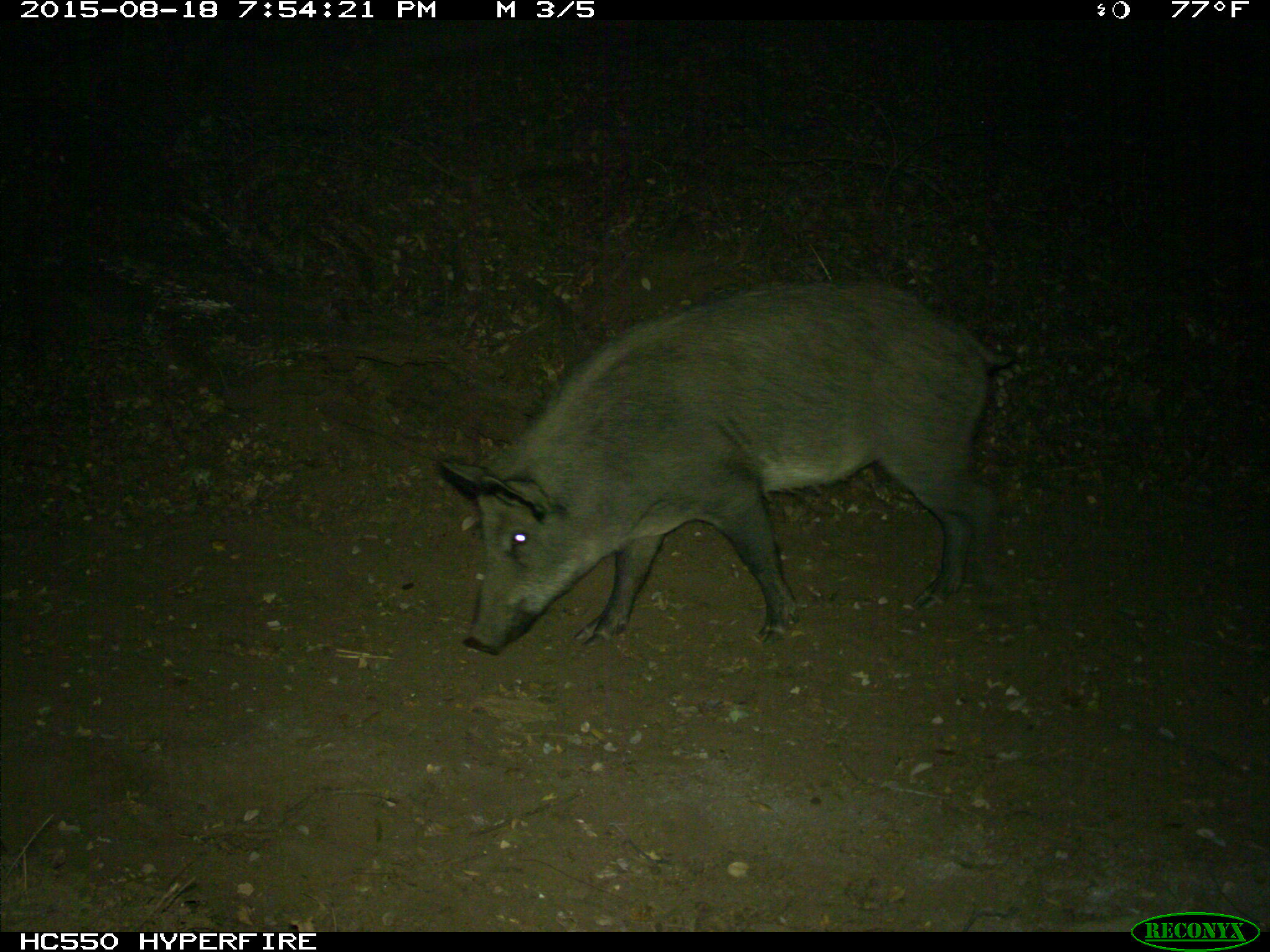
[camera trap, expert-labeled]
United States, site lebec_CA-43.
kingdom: Animalia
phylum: Chordata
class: Mammalia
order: Artiodactyla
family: Suidae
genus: Sus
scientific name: Sus scrofa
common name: wild boar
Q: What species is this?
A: Sus scrofa (wild boar).